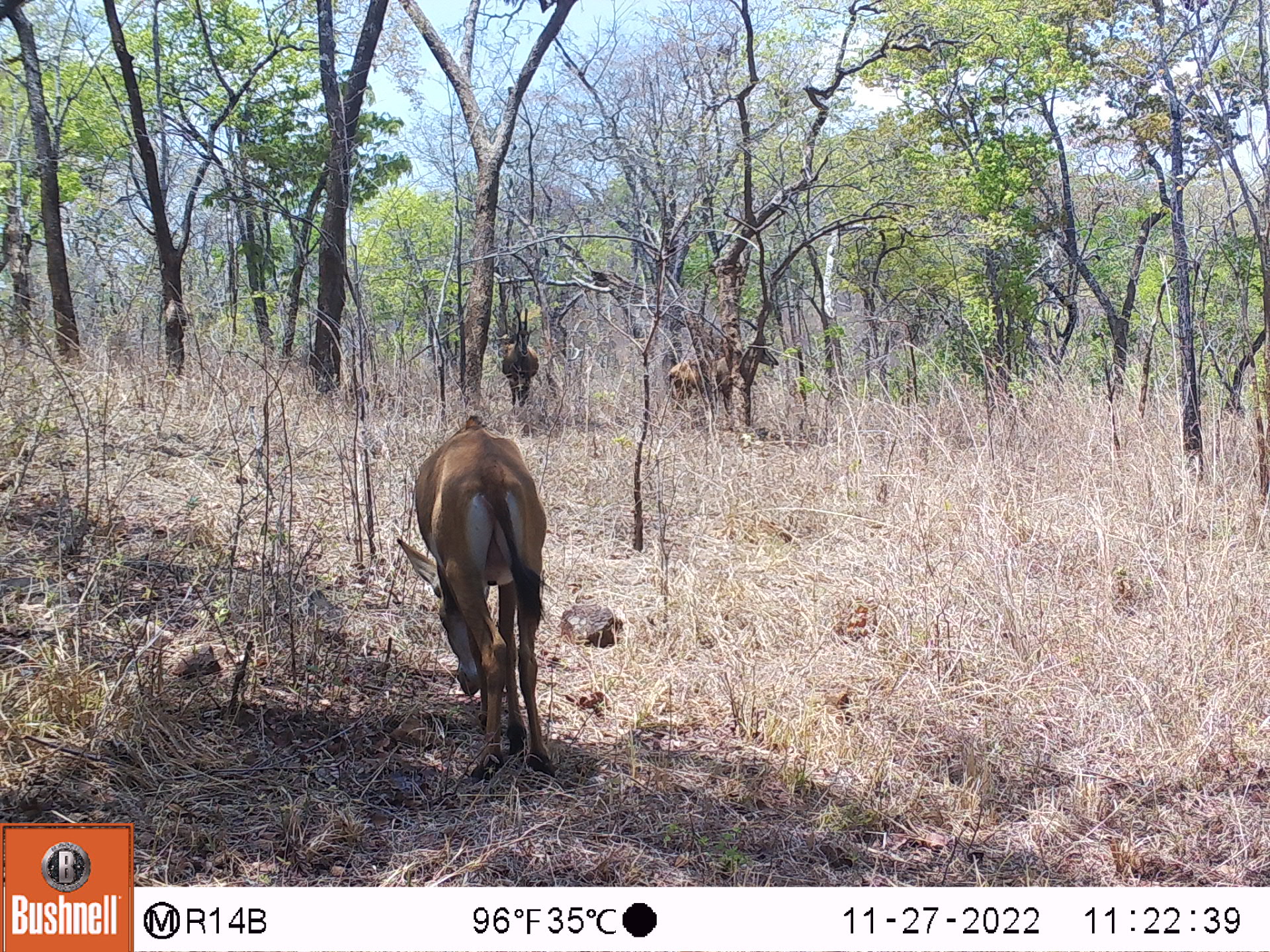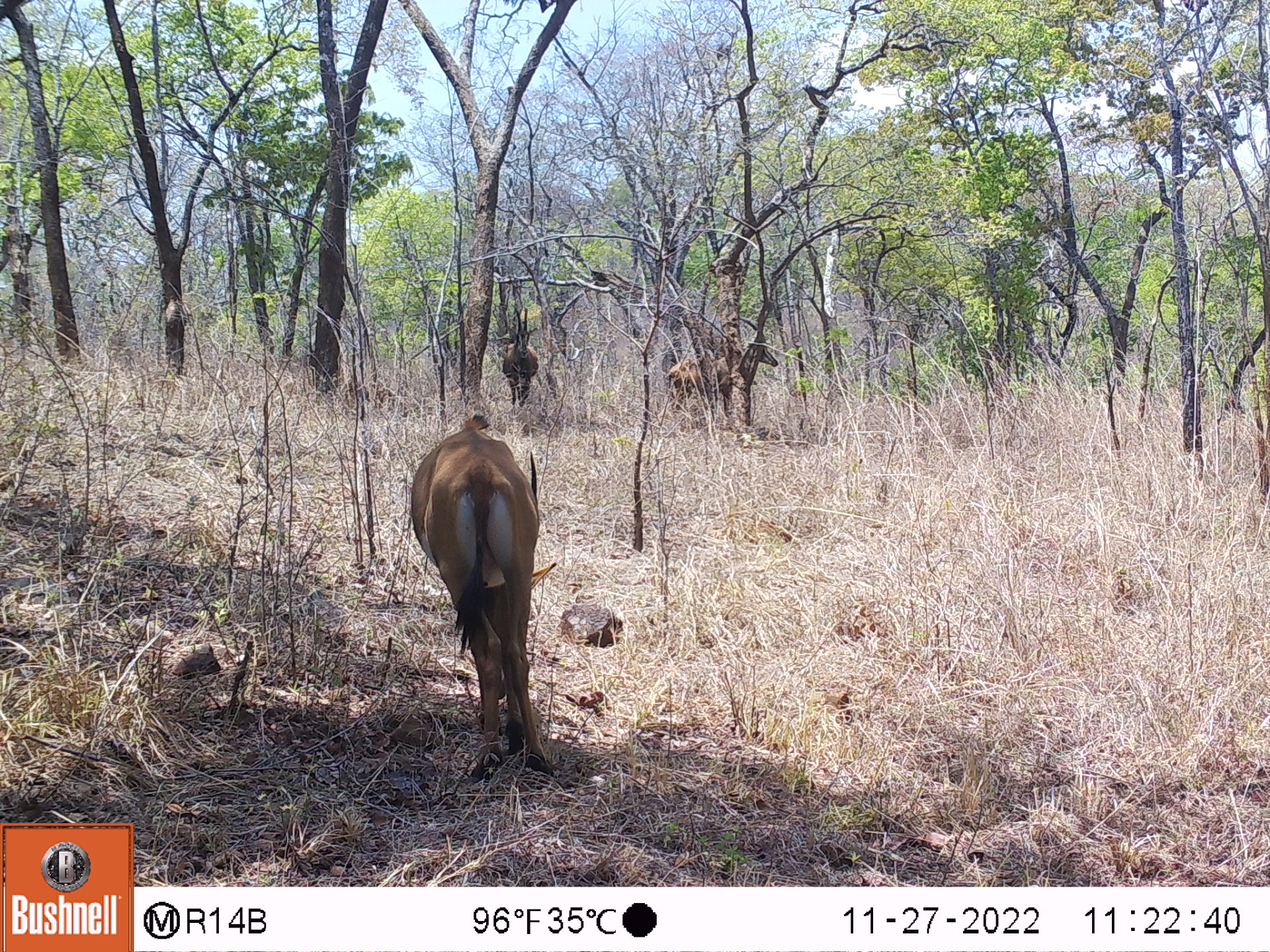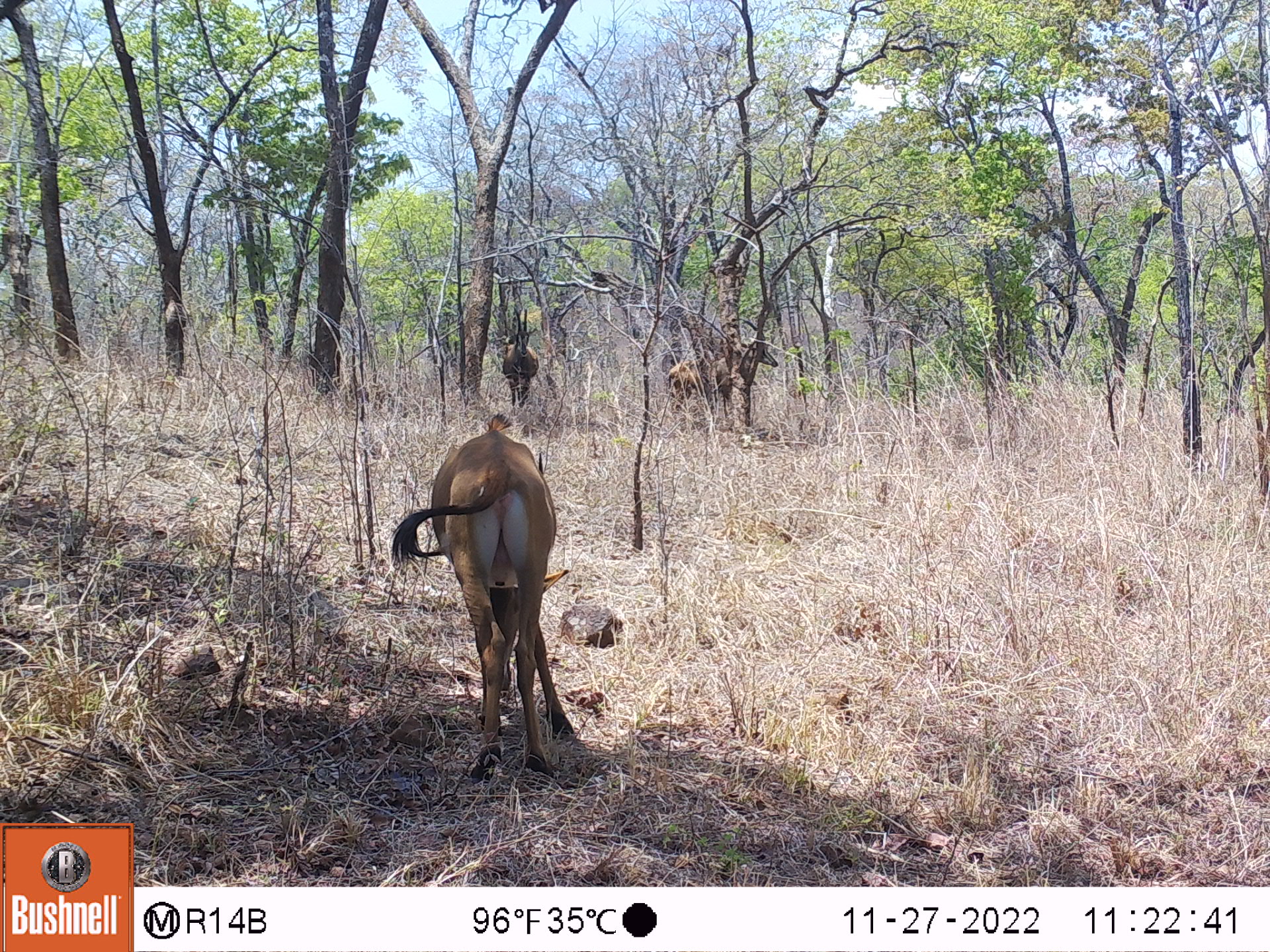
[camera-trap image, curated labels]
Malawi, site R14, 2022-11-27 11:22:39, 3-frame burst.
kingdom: Animalia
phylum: Chordata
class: Mammalia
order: Artiodactyla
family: Bovidae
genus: Hippotragus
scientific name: Hippotragus niger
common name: sable antelope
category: sable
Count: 3.